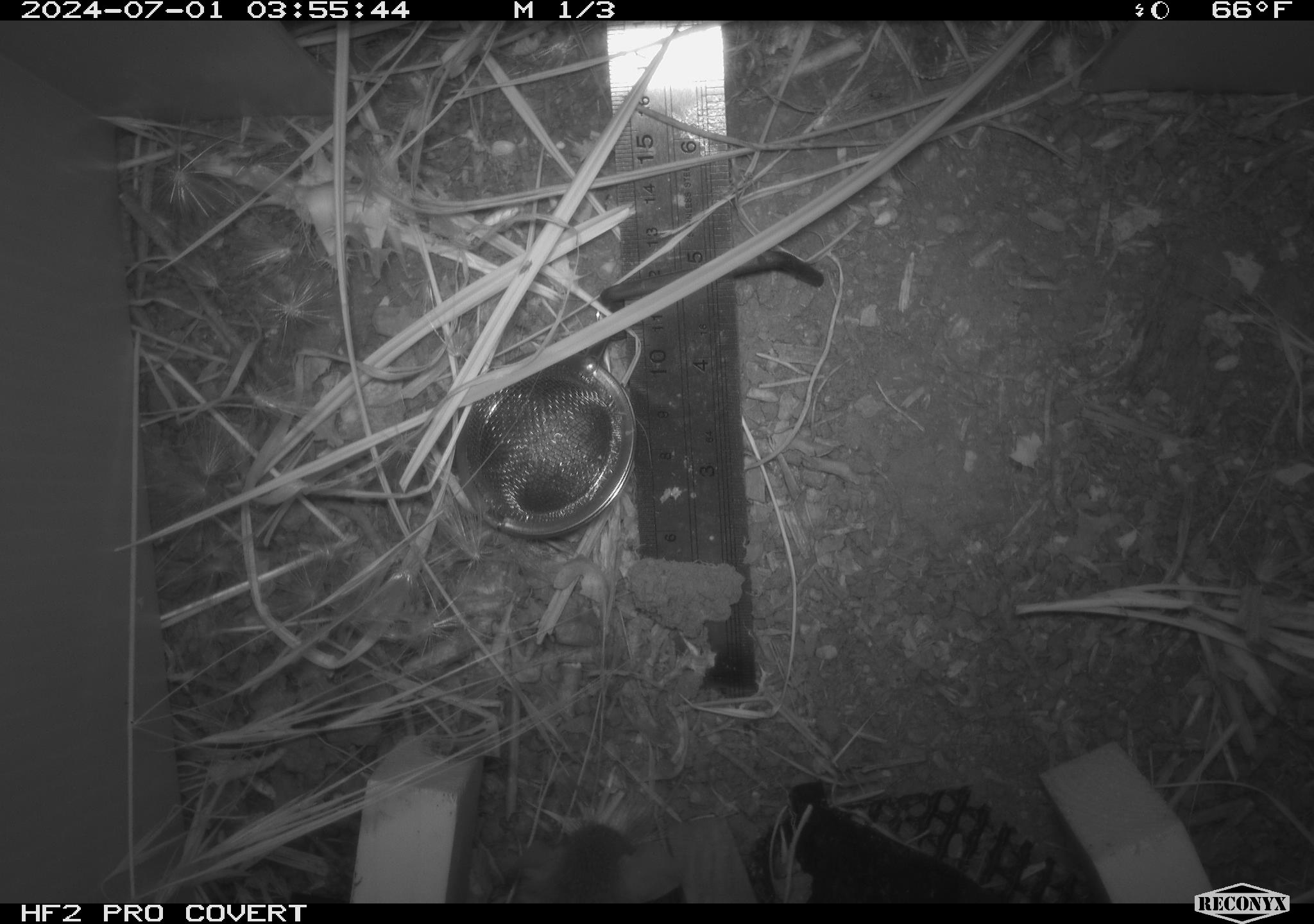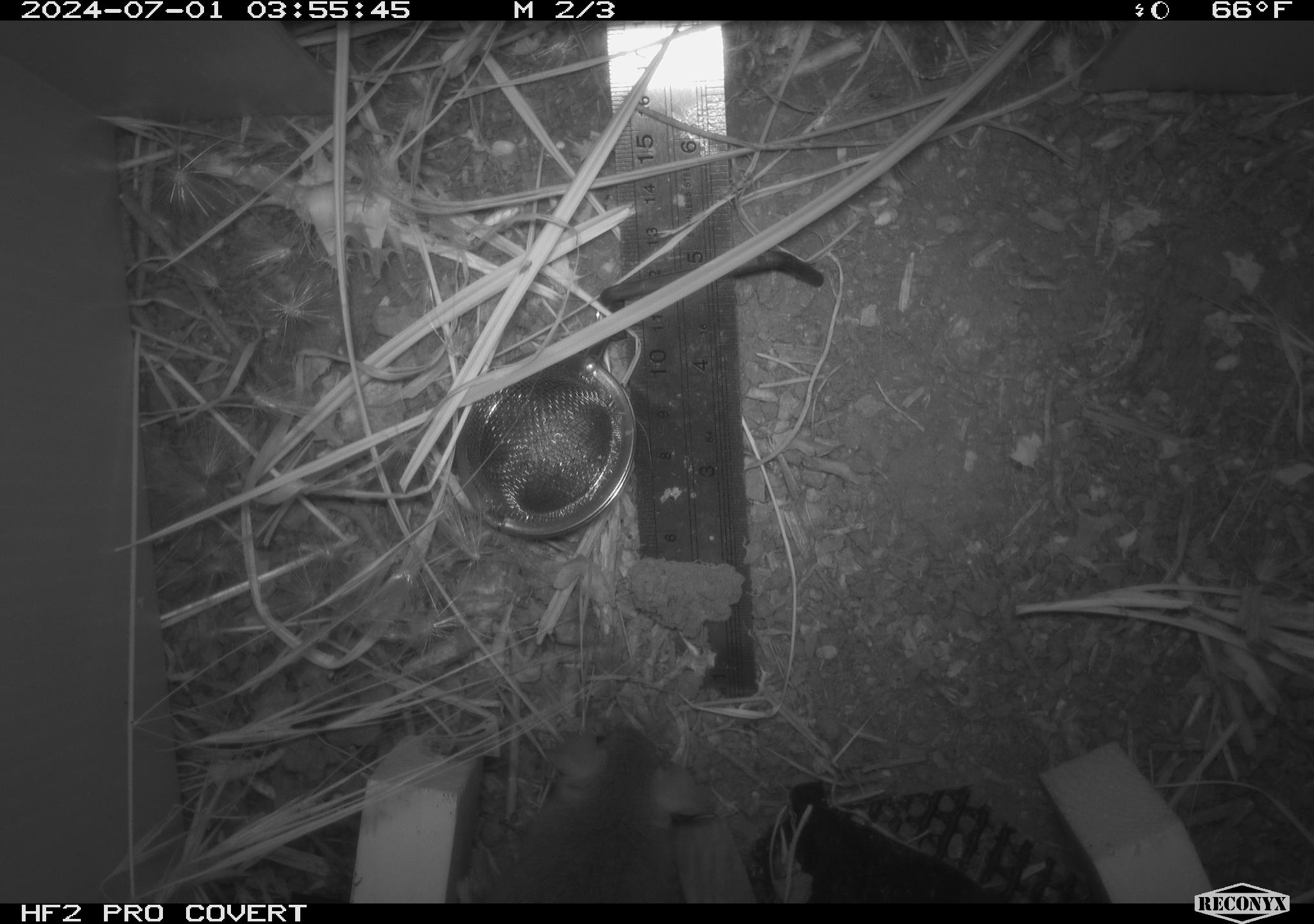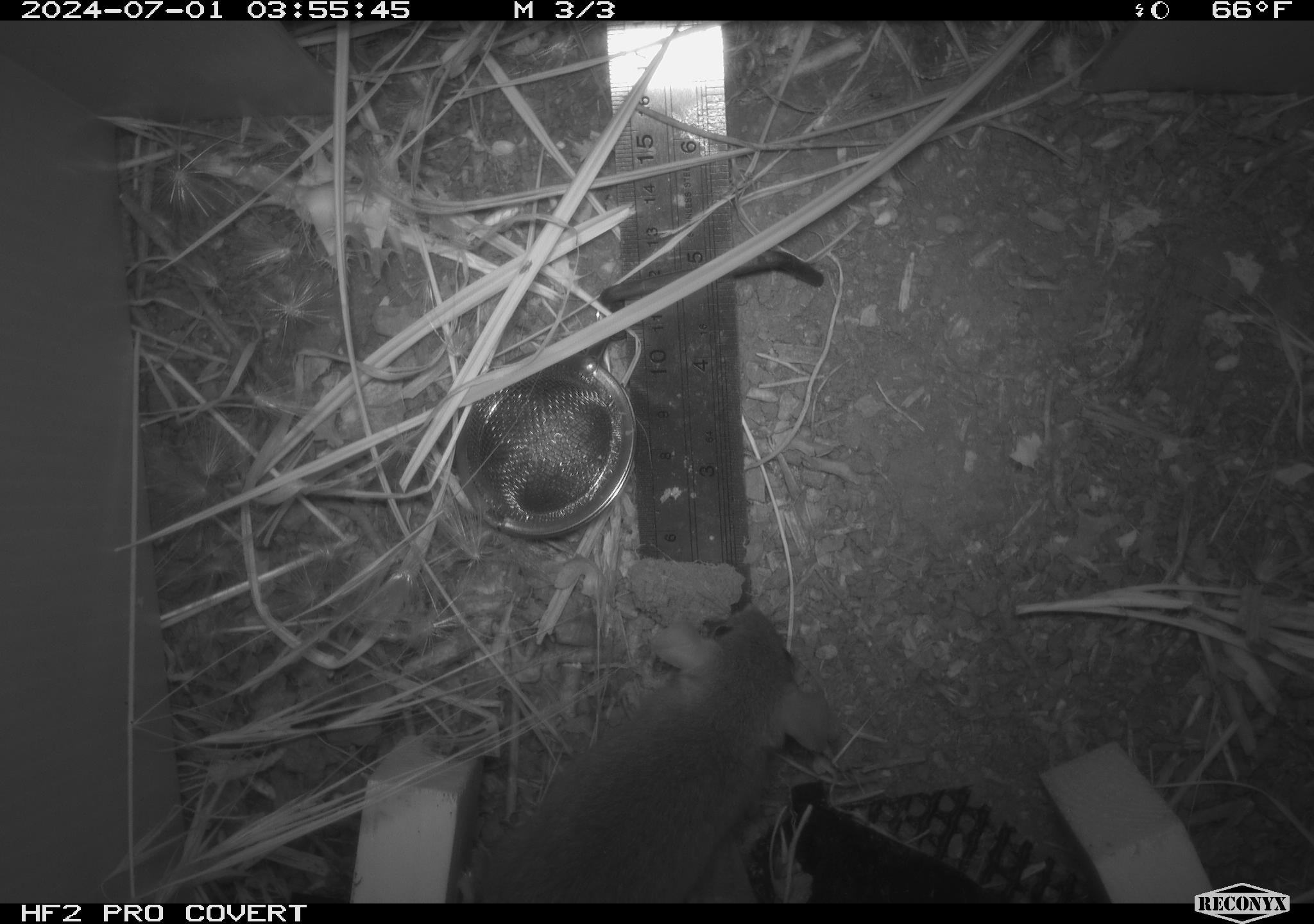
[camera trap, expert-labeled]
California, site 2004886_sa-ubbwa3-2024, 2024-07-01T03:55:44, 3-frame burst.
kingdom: Animalia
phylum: Chordata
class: Mammalia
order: Rodentia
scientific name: Rodentia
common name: mouse species